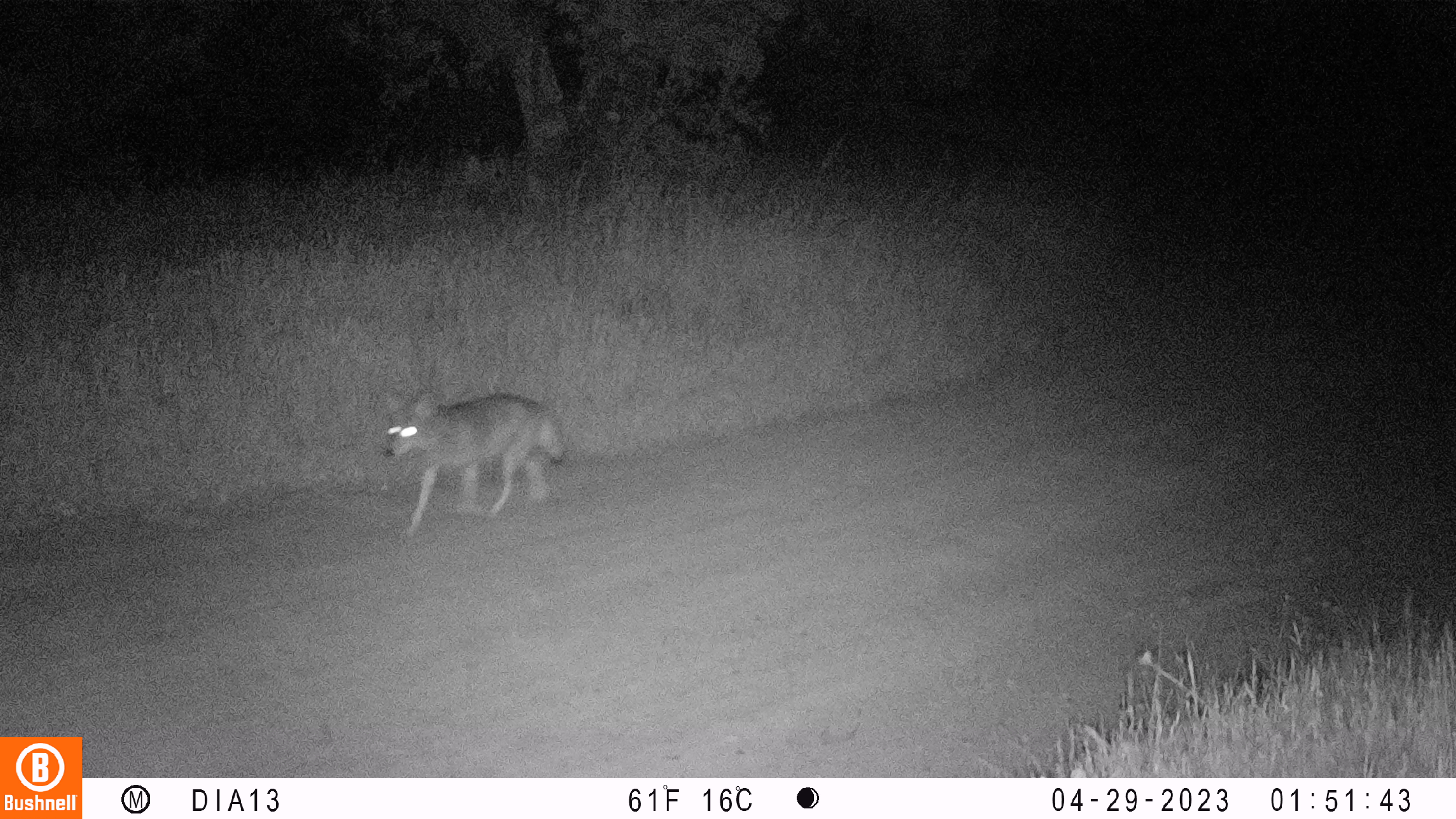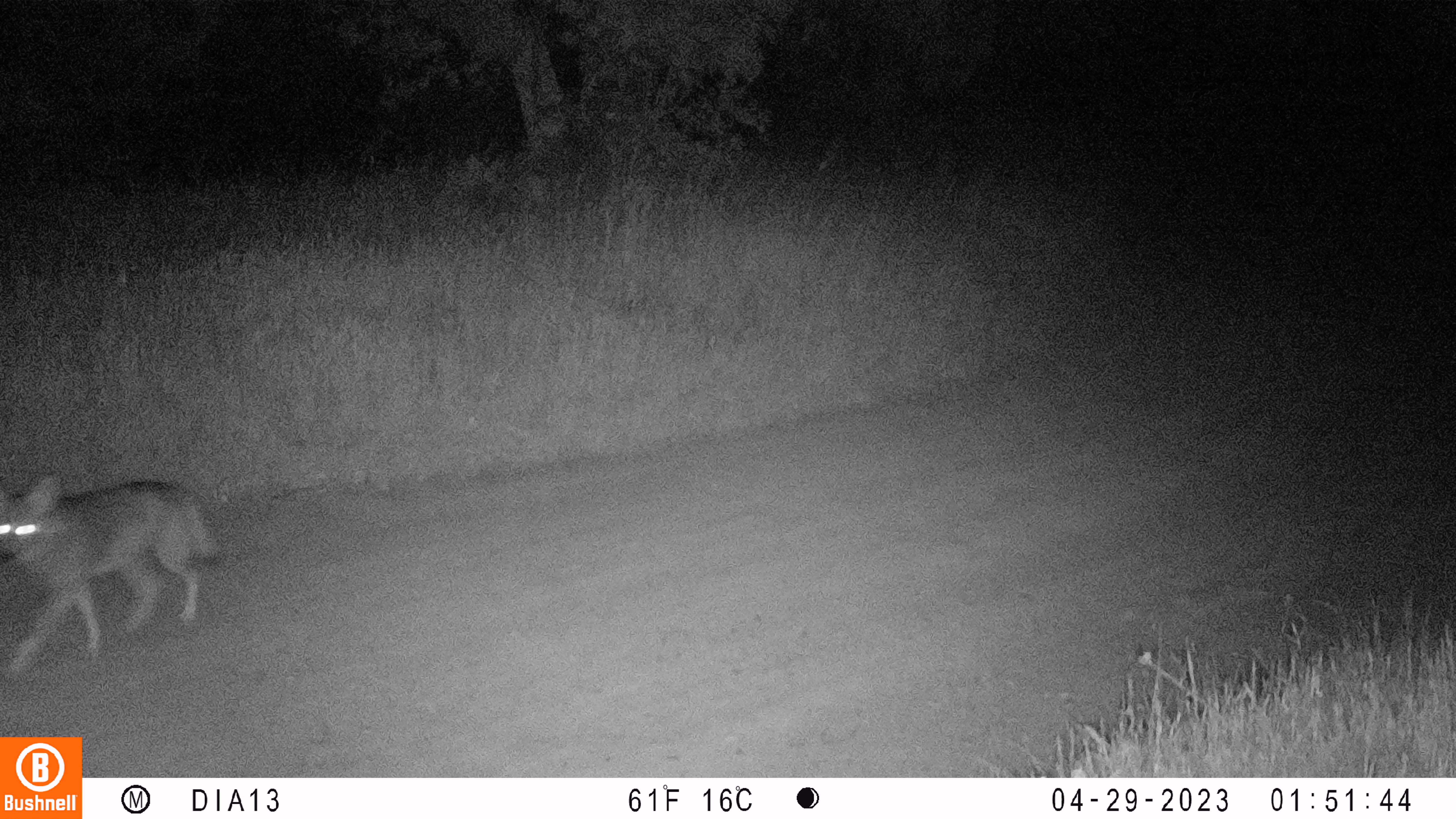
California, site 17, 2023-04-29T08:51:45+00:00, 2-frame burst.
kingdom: Animalia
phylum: Chordata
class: Mammalia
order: Carnivora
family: Canidae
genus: Canis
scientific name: Canis latrans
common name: coyote